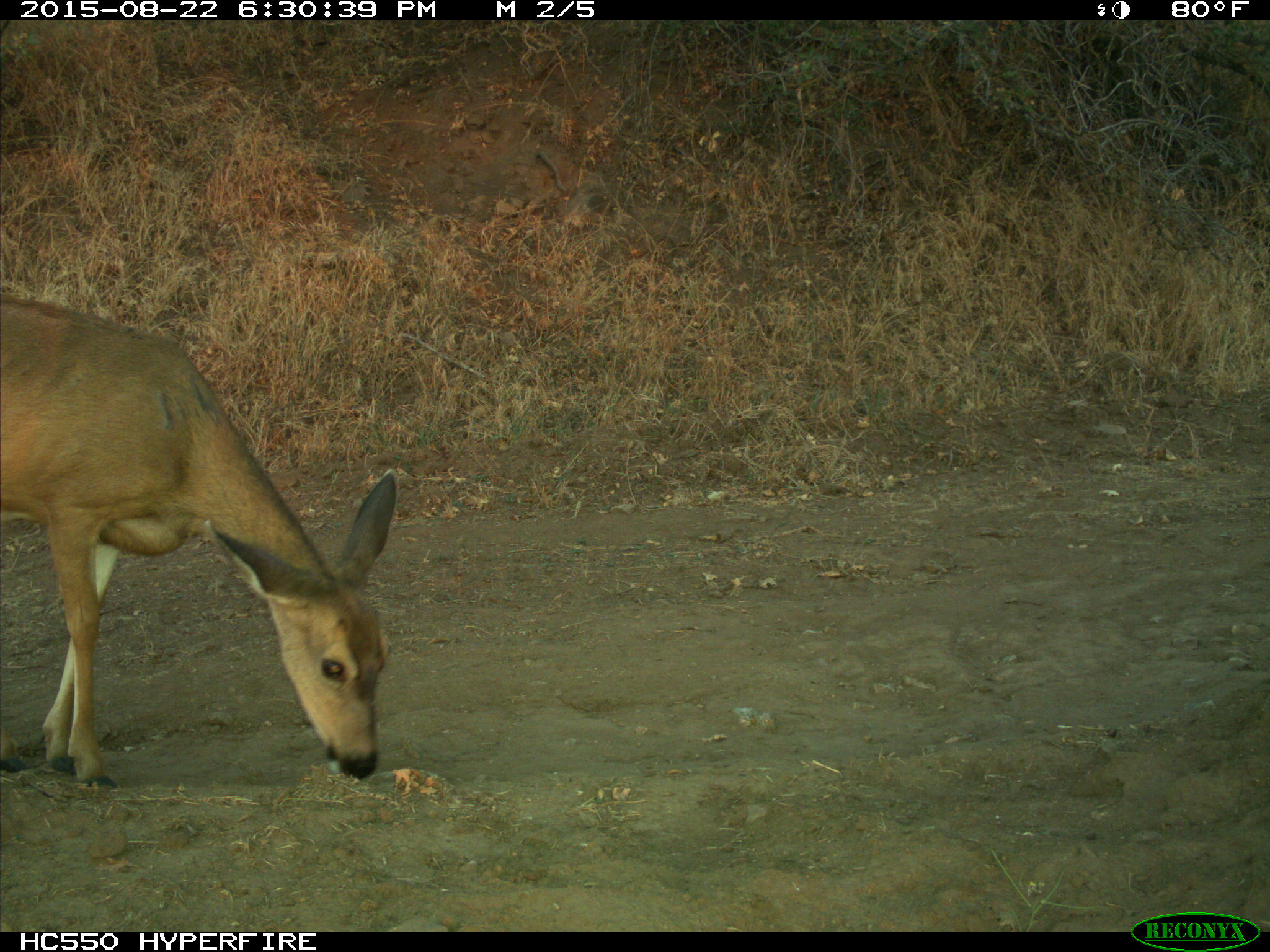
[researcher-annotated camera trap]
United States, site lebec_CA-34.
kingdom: Animalia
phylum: Chordata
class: Mammalia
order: Artiodactyla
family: Cervidae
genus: Odocoileus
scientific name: Odocoileus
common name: deer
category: unidentified deer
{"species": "unidentified deer (deer) (Odocoileus)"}